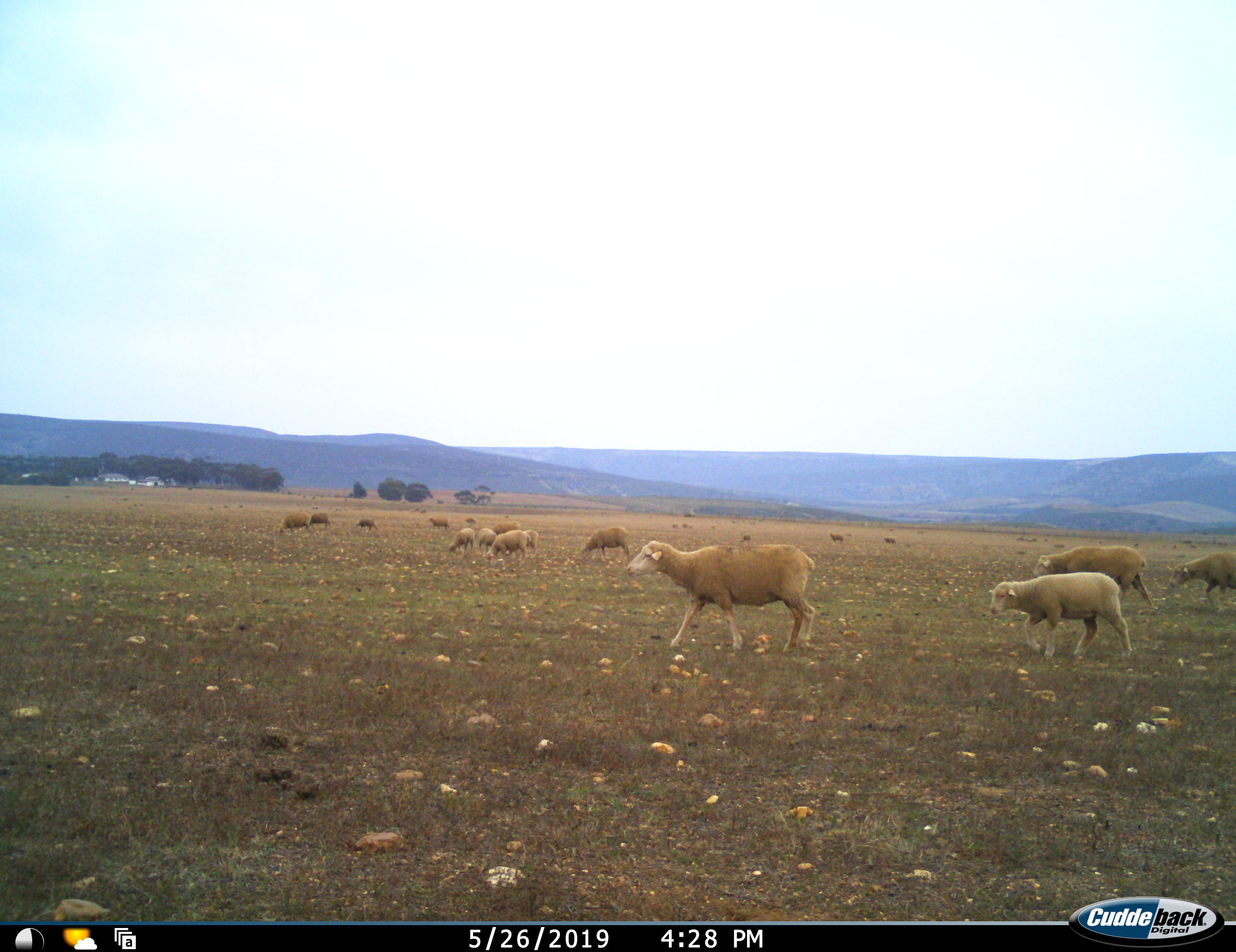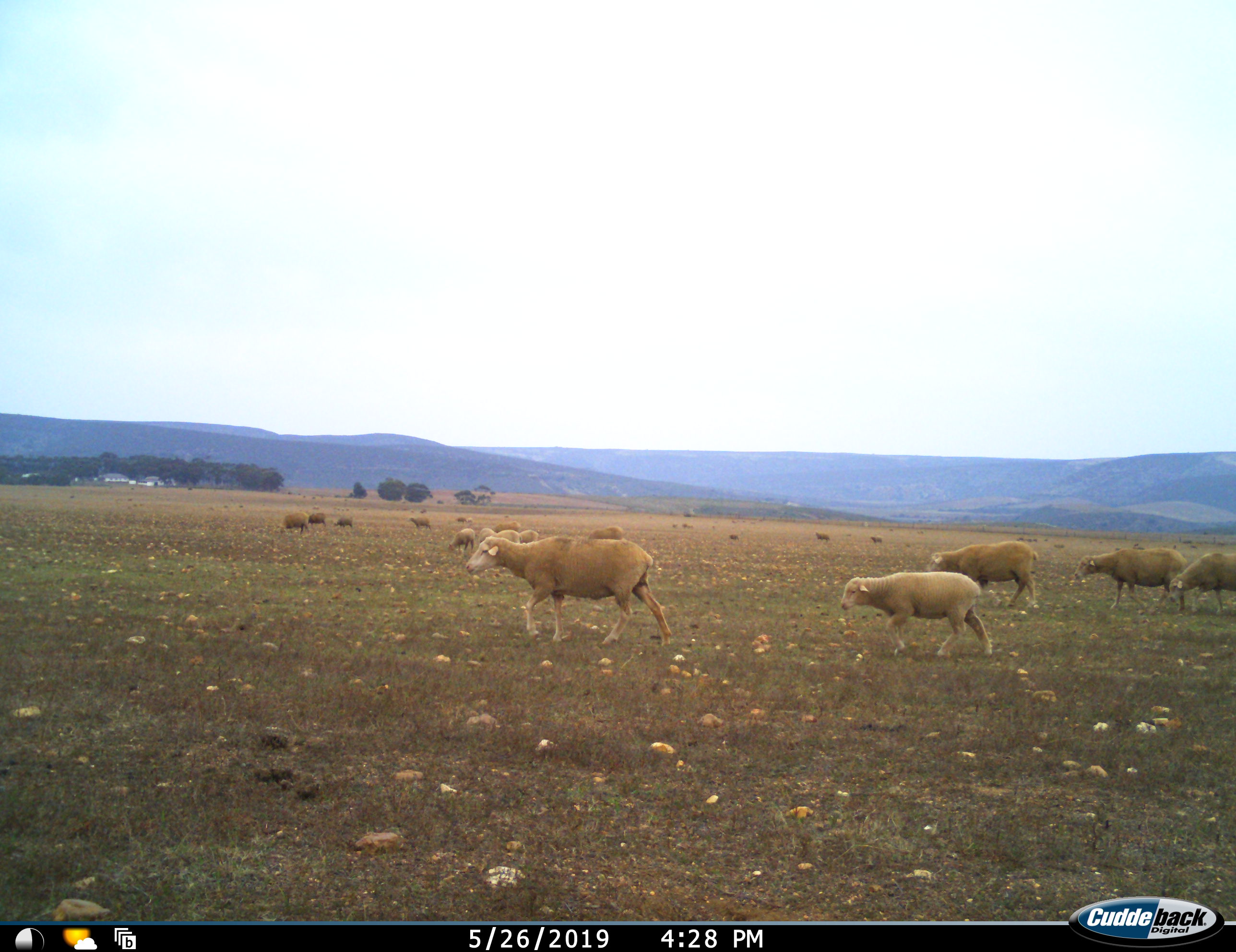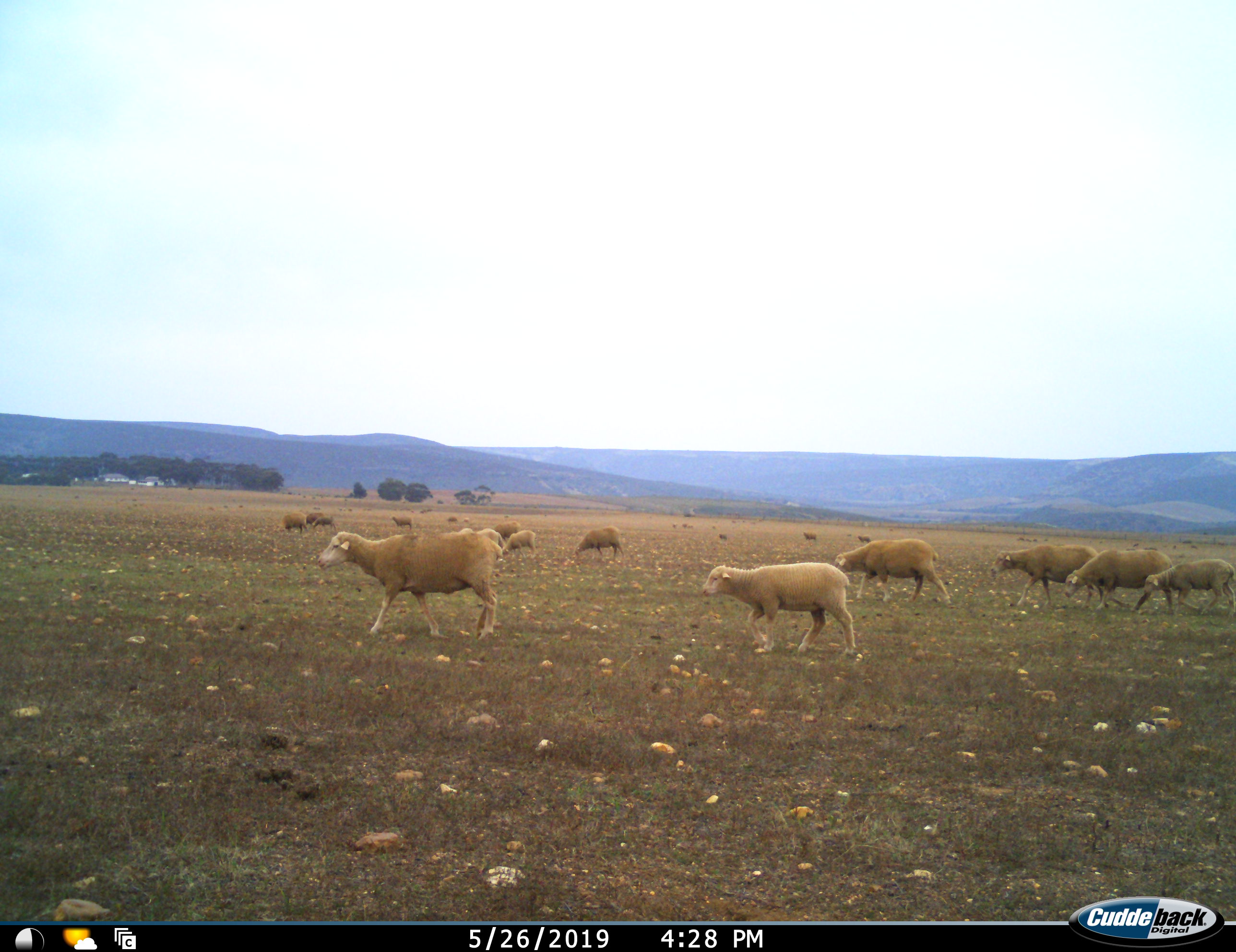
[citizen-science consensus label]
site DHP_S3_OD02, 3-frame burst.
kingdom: Animalia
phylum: Chordata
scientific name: Vertebrata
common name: domestic animal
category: domesticanimal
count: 11-50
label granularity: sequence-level